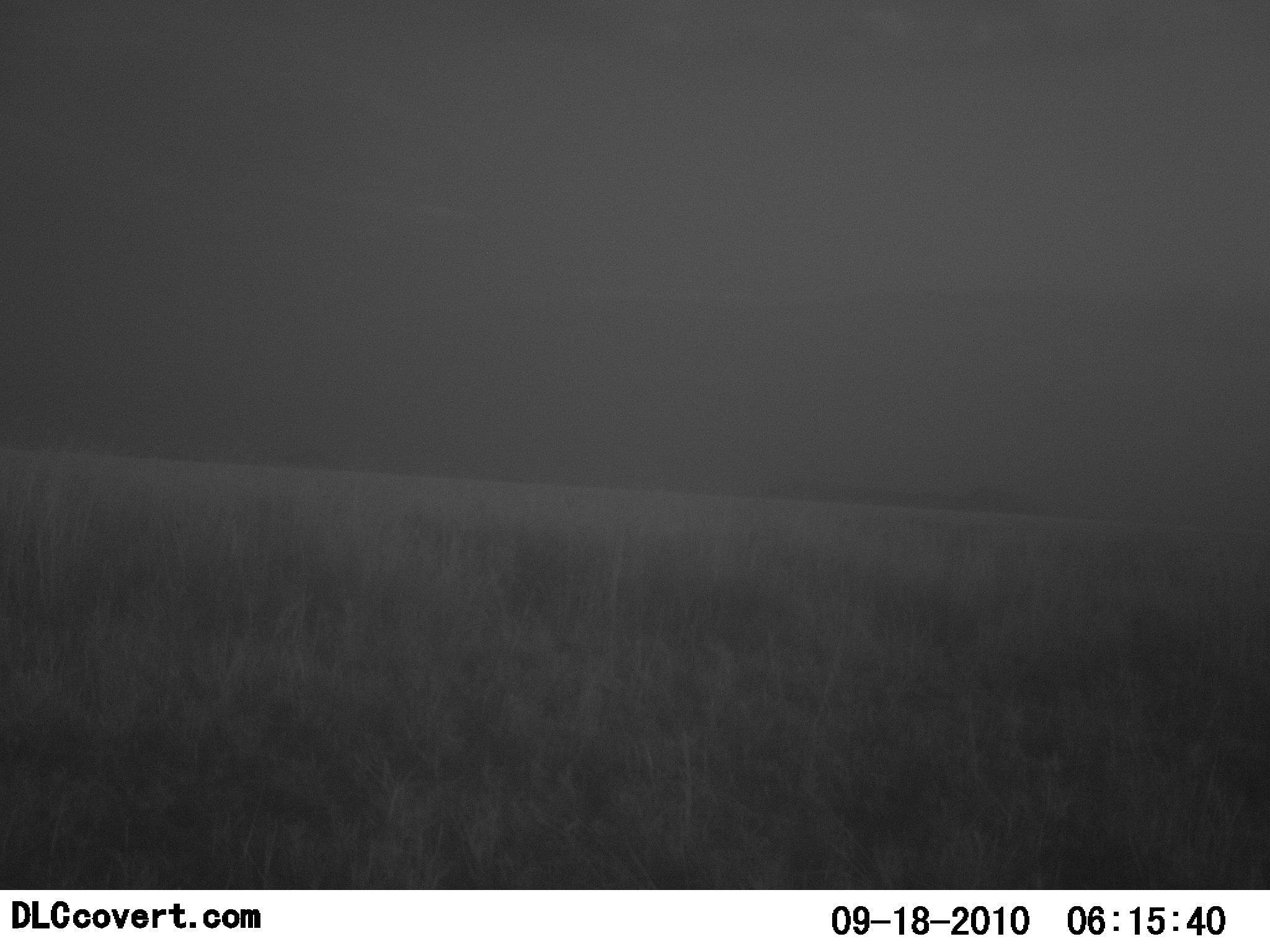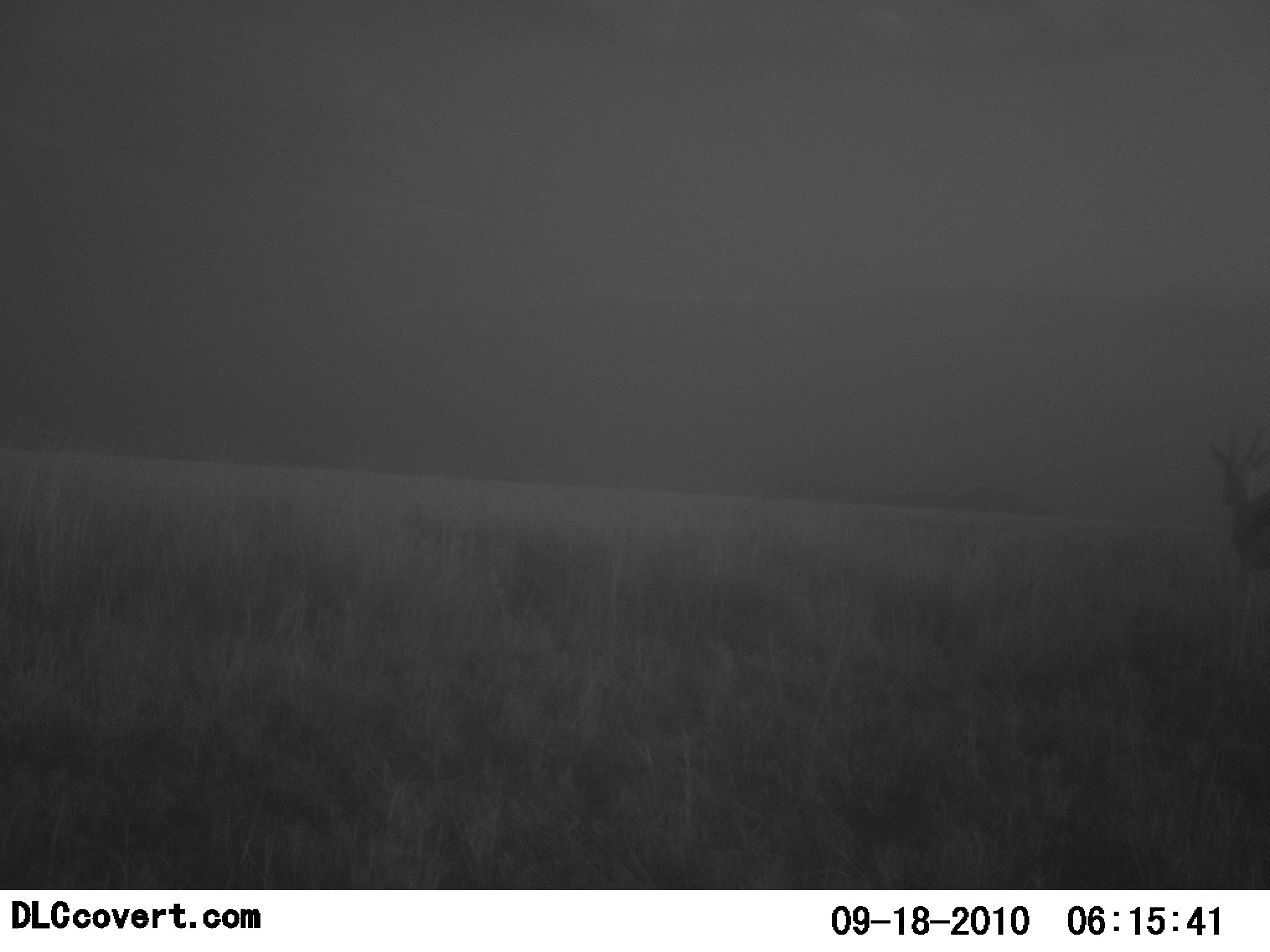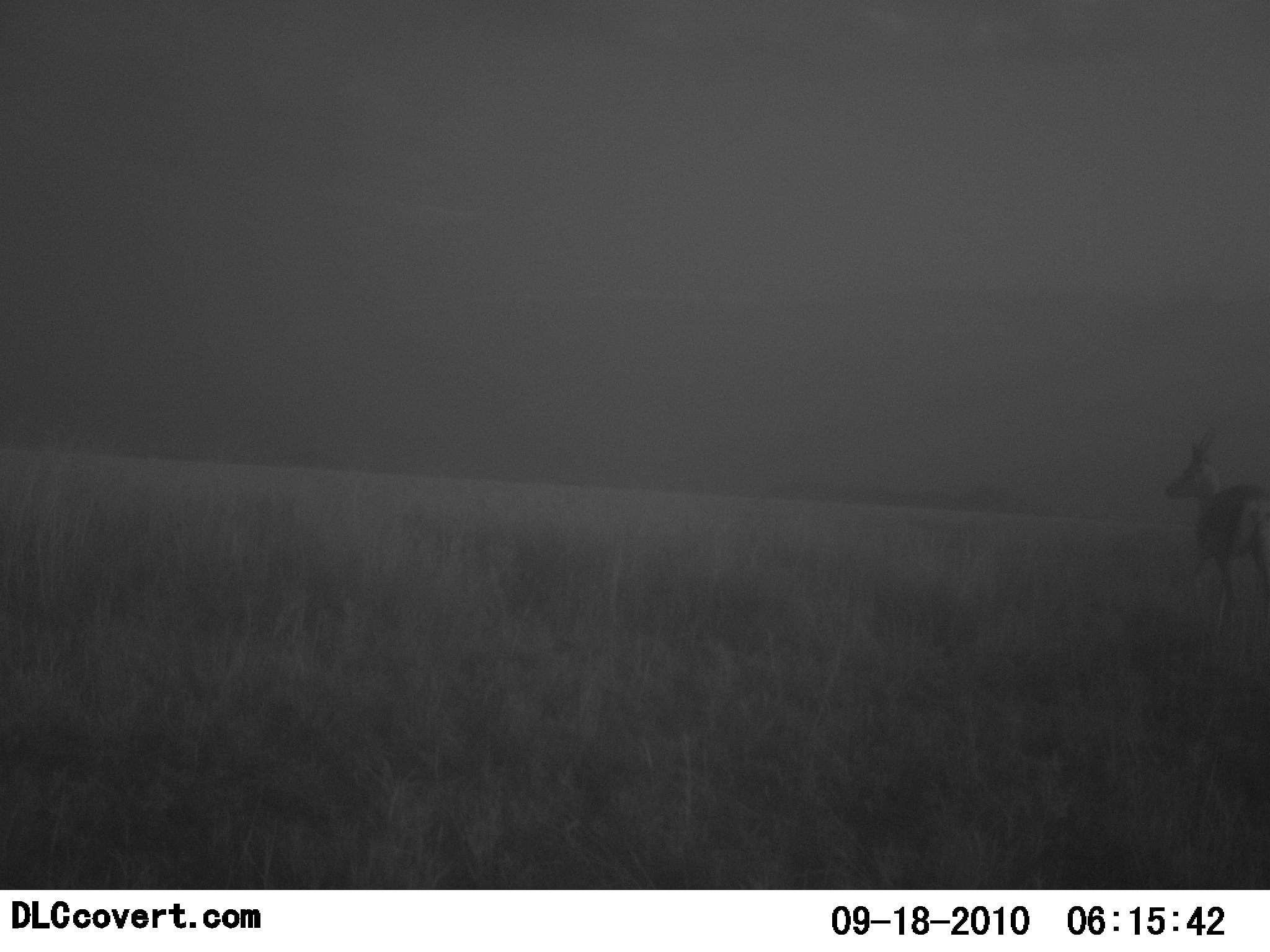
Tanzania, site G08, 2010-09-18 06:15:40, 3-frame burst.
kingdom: Animalia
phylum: Chordata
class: Mammalia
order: Artiodactyla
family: Bovidae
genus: Nanger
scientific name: Nanger granti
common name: grant's gazelle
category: gazellegrants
Gazellegrants (grant's gazelle) (Nanger granti), count 1. Behavior (volunteer vote fractions): standing 21%, resting 0%, moving 79%, interacting 0%. Young present (vote fraction): 0%. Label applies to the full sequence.